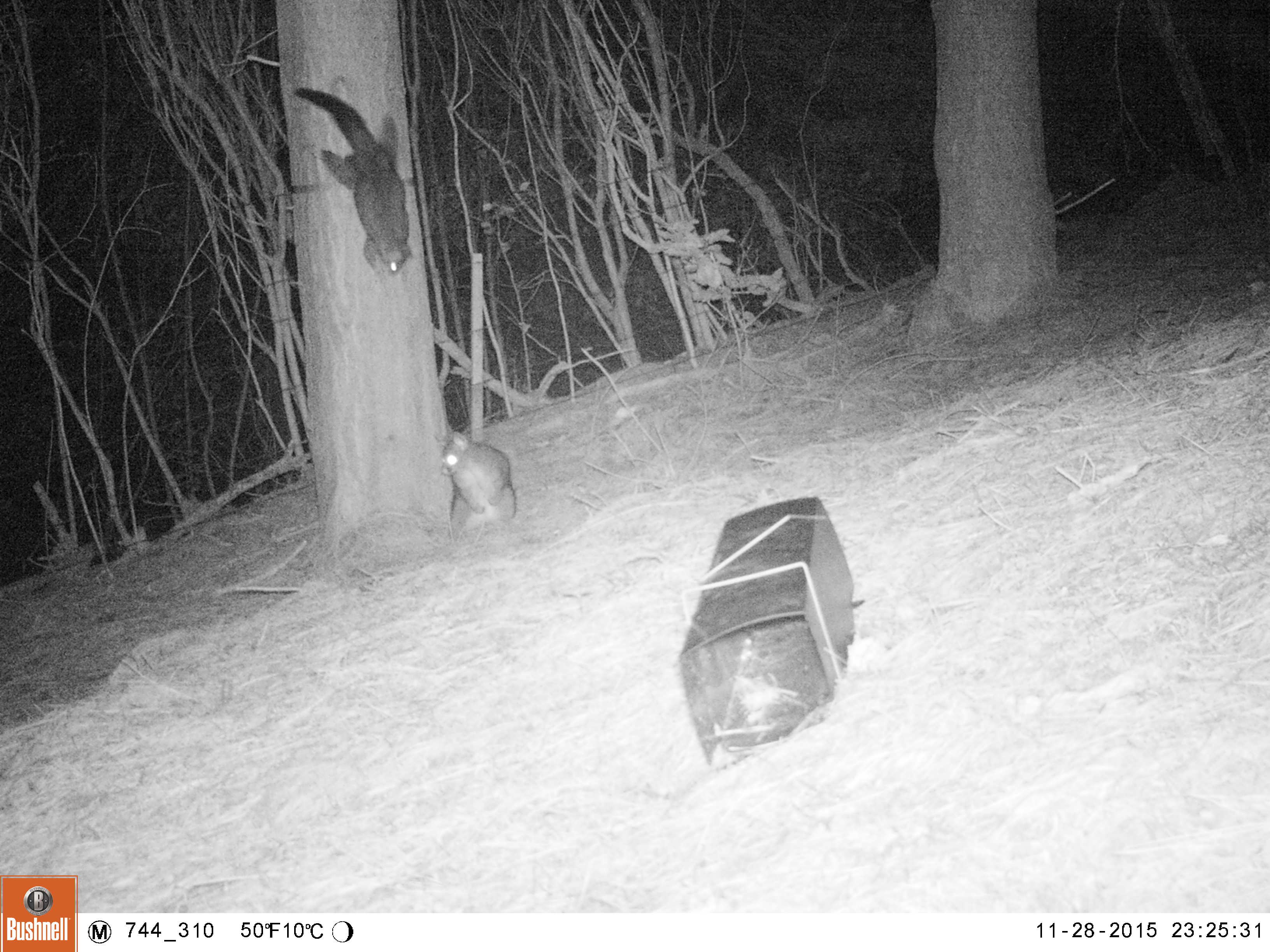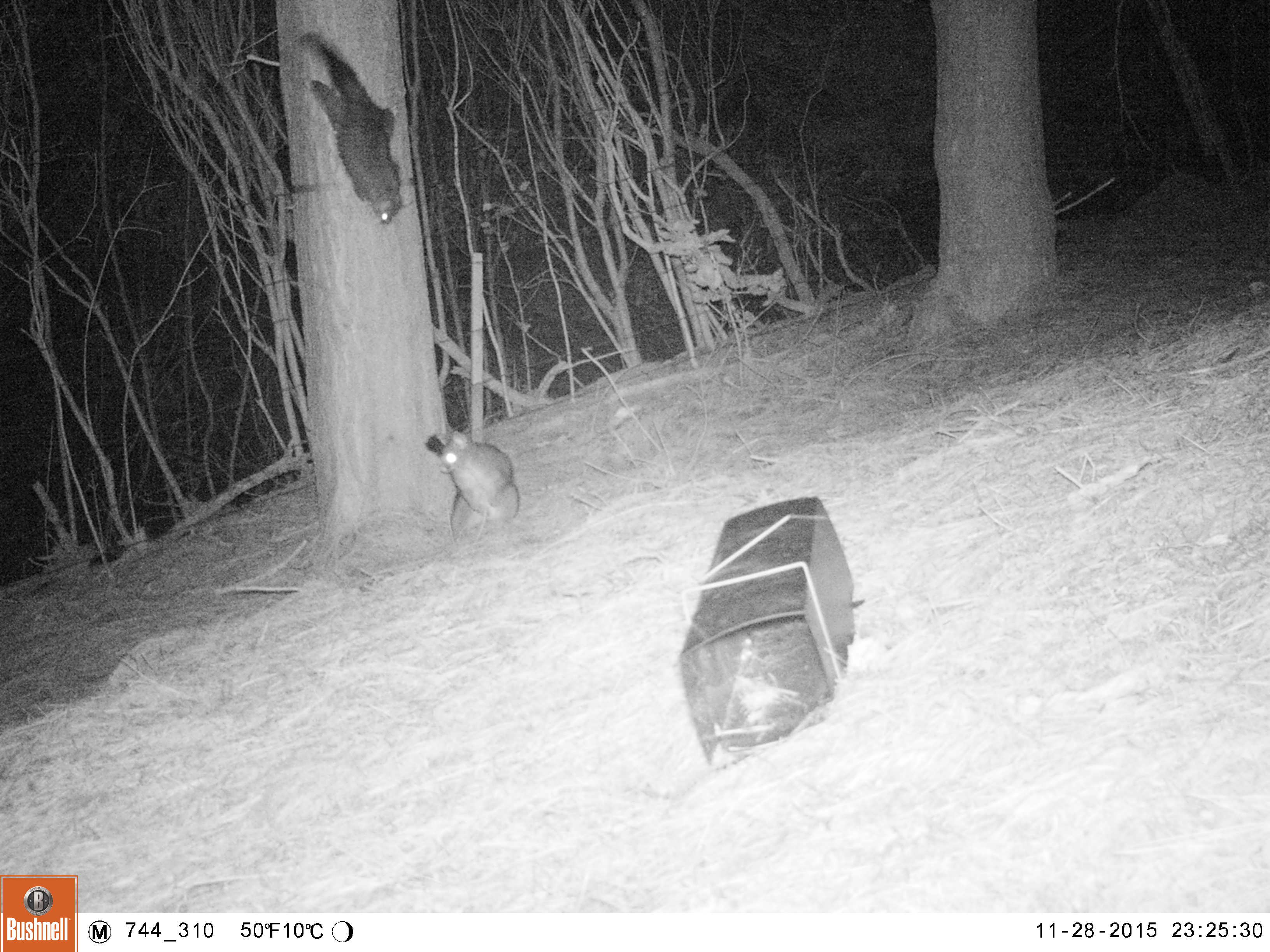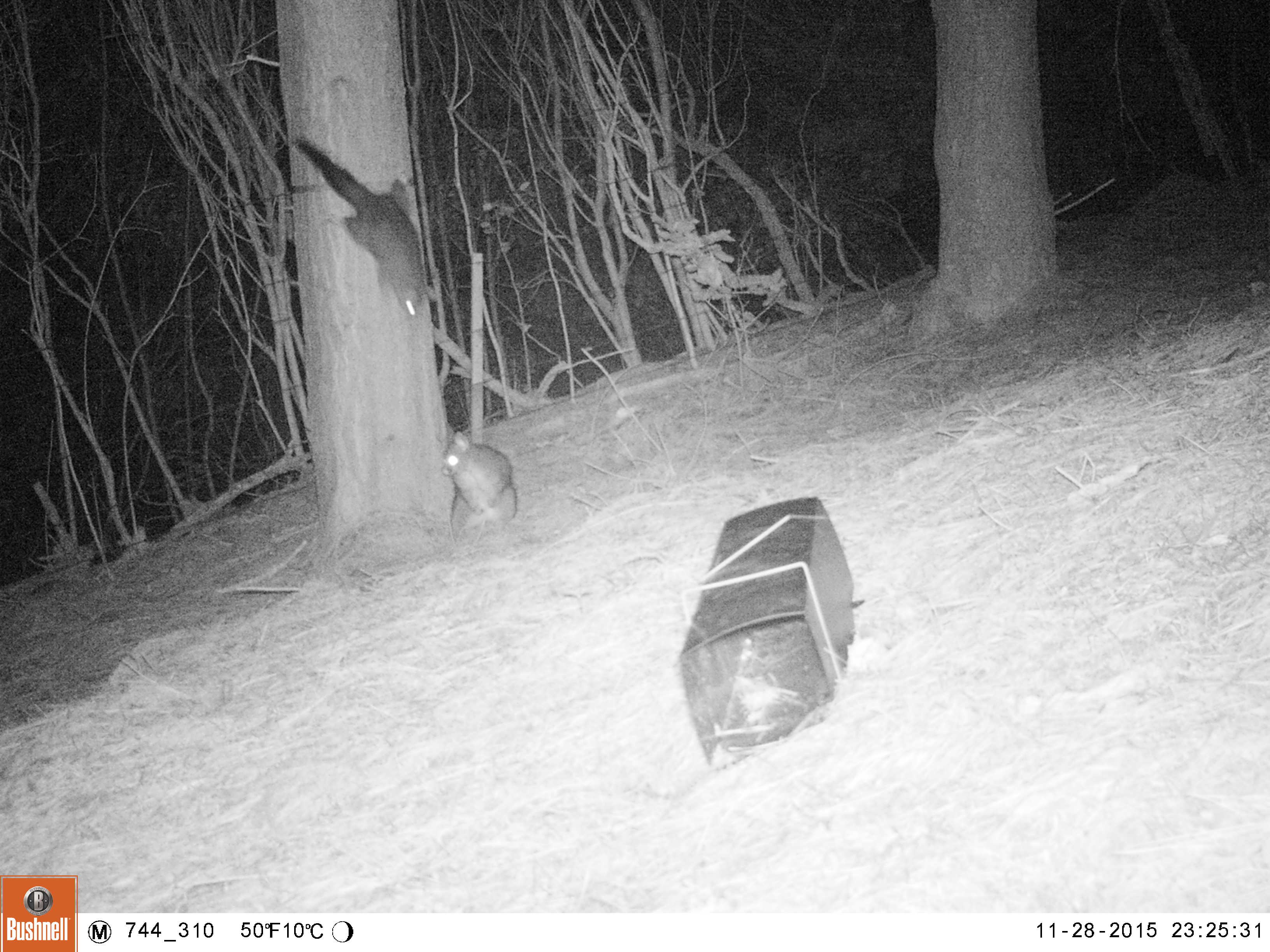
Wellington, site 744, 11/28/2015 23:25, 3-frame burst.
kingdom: Animalia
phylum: Chordata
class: Mammalia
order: Didelphimorphia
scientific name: Didelphimorphia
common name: possum